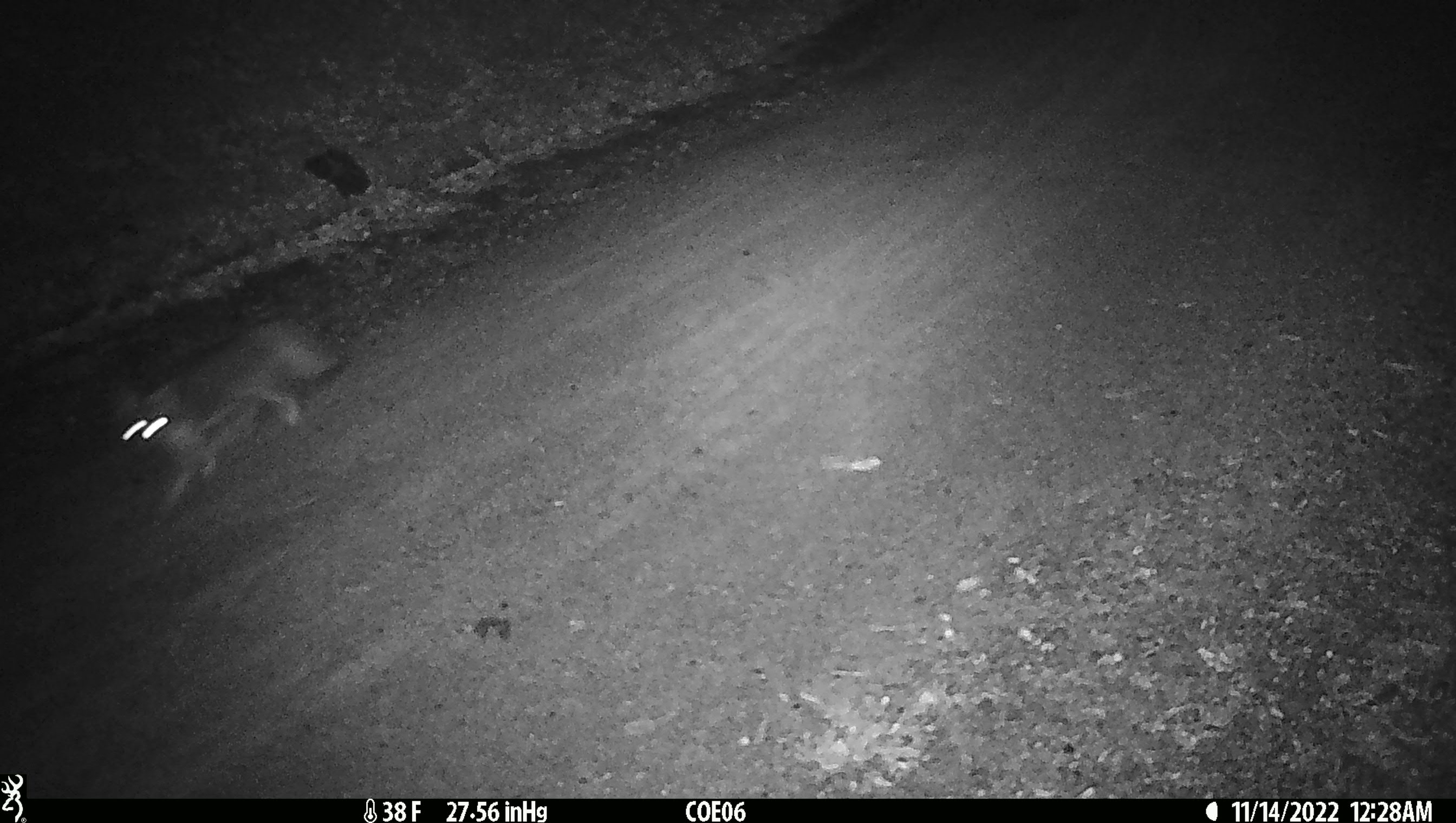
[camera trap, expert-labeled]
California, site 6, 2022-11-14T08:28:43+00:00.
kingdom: Animalia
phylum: Chordata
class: Mammalia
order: Carnivora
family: Canidae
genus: Urocyon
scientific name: Urocyon cinereoargenteus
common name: gray fox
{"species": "gray fox (Urocyon cinereoargenteus)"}